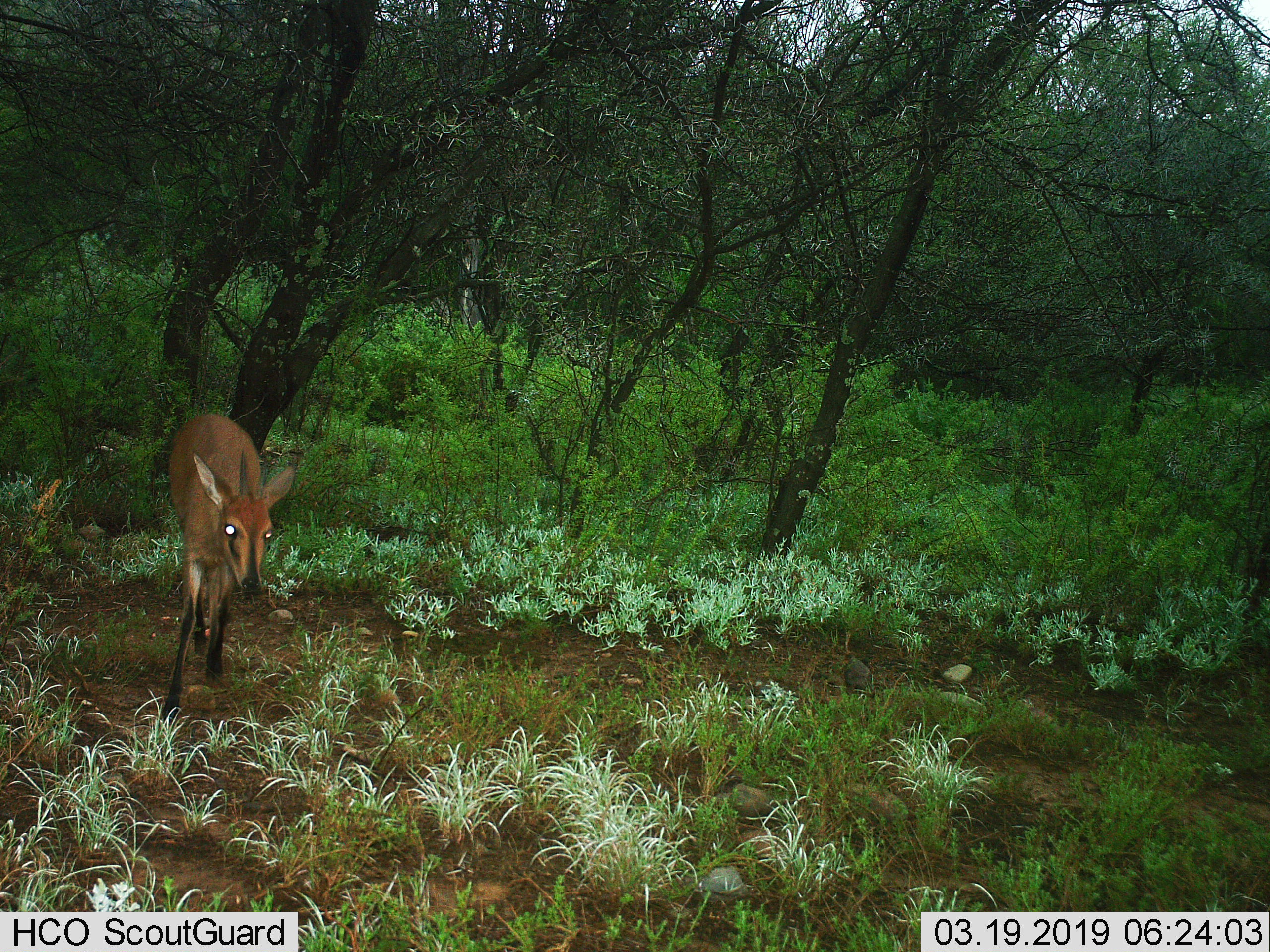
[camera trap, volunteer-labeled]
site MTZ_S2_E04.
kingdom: Animalia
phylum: Chordata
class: Mammalia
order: Artiodactyla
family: Bovidae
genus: Sylvicapra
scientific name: Sylvicapra grimmia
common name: common duiker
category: duikercommongrey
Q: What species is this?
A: Duikercommongrey (common duiker) (Sylvicapra grimmia).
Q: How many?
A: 1.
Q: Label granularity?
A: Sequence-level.